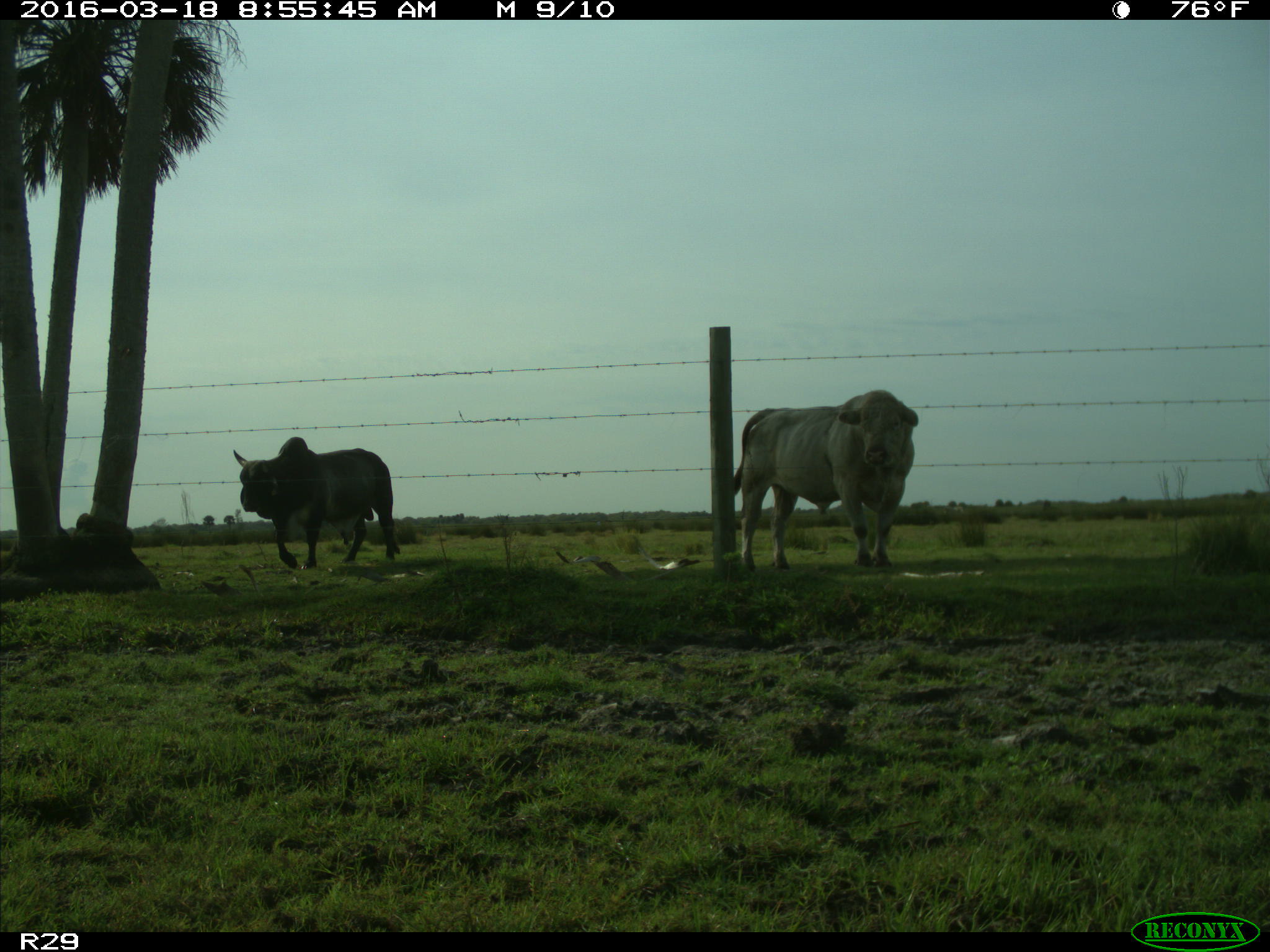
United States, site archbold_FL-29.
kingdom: Animalia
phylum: Chordata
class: Mammalia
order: Artiodactyla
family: Bovidae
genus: Bos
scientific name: Bos taurus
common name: domestic cow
Bos taurus (domestic cow).